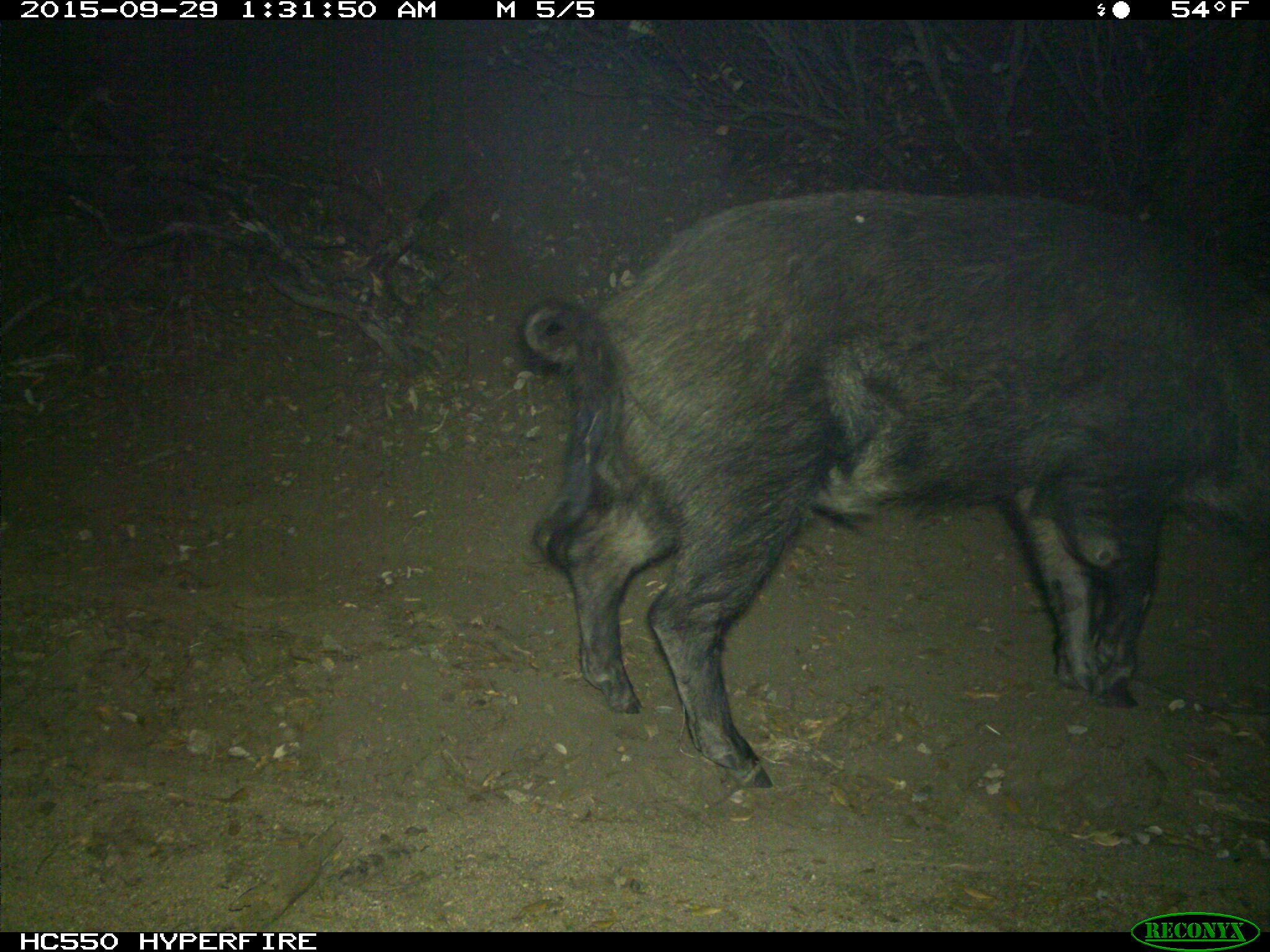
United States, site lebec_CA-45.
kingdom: Animalia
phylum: Chordata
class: Mammalia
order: Artiodactyla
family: Suidae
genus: Sus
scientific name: Sus scrofa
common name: wild boar